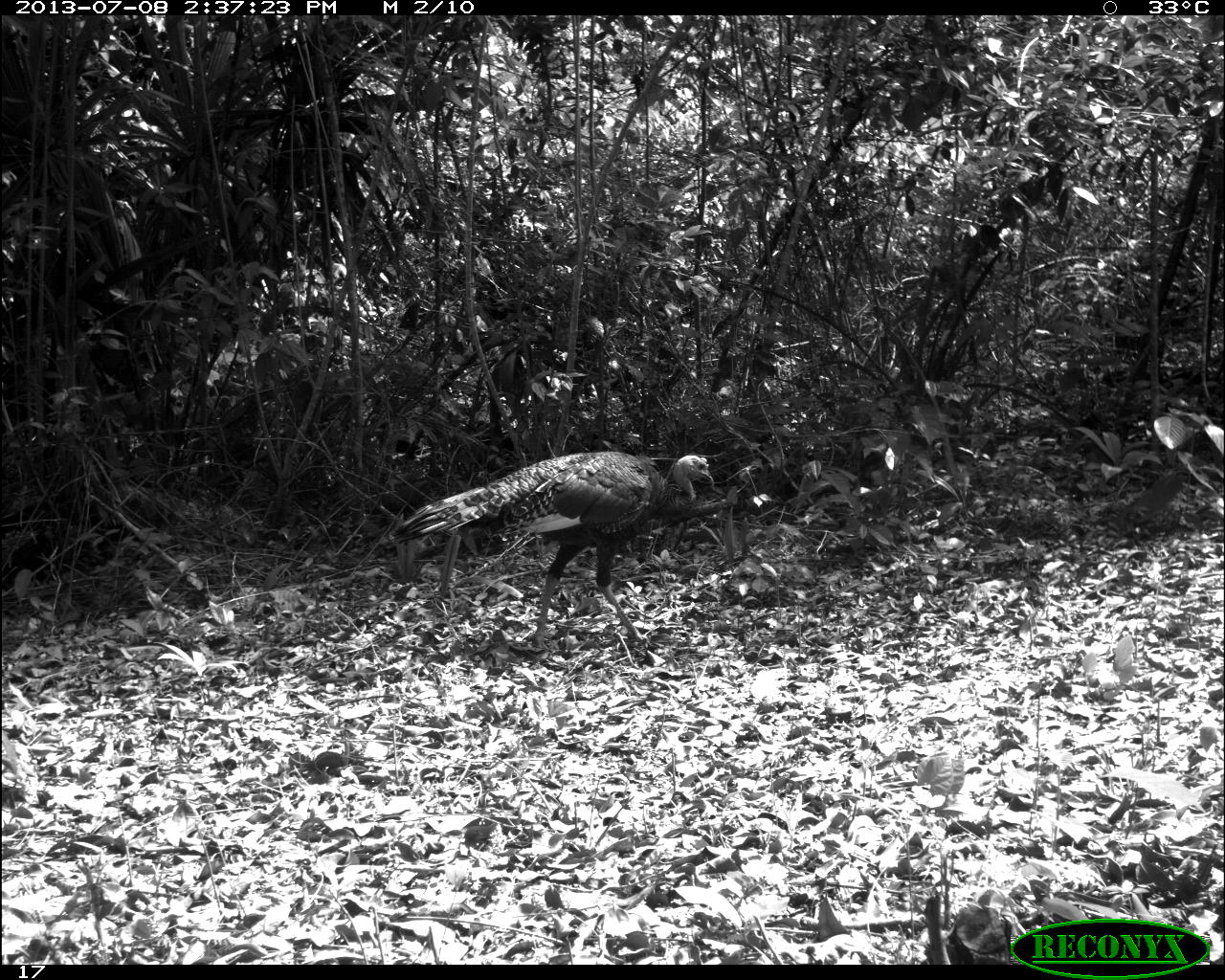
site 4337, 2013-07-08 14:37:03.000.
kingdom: Animalia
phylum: Chordata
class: Aves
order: Galliformes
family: Phasianidae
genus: Meleagris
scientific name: Meleagris ocellata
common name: ocellated turkey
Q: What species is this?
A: Meleagris ocellata (ocellated turkey).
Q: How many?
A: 1.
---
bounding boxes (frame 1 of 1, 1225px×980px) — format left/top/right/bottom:
meleagris ocellata: 390/448/714/655